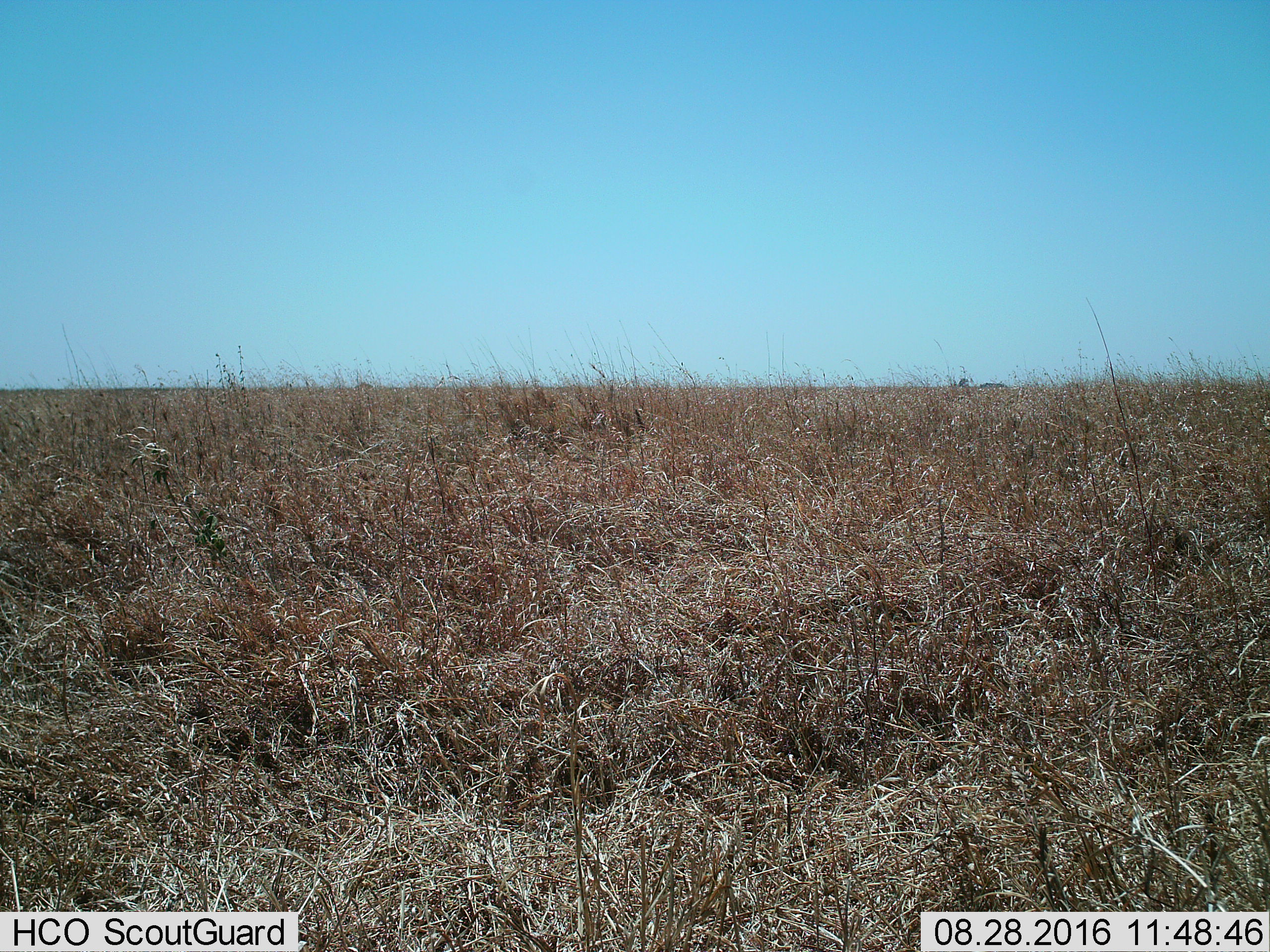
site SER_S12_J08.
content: unidentified animal